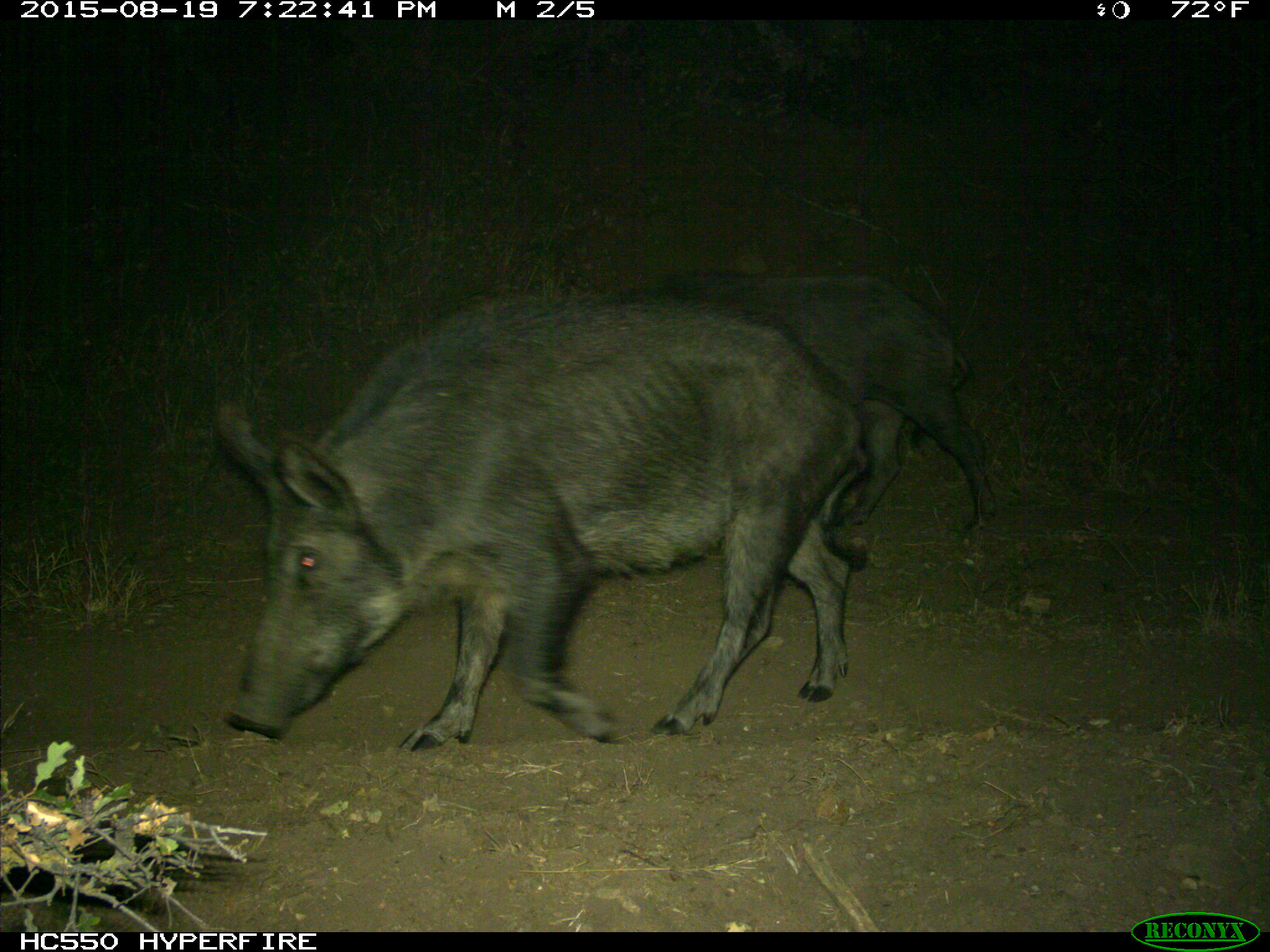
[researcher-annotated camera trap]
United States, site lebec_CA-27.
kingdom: Animalia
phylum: Chordata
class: Mammalia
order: Artiodactyla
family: Suidae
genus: Sus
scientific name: Sus scrofa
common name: wild boar